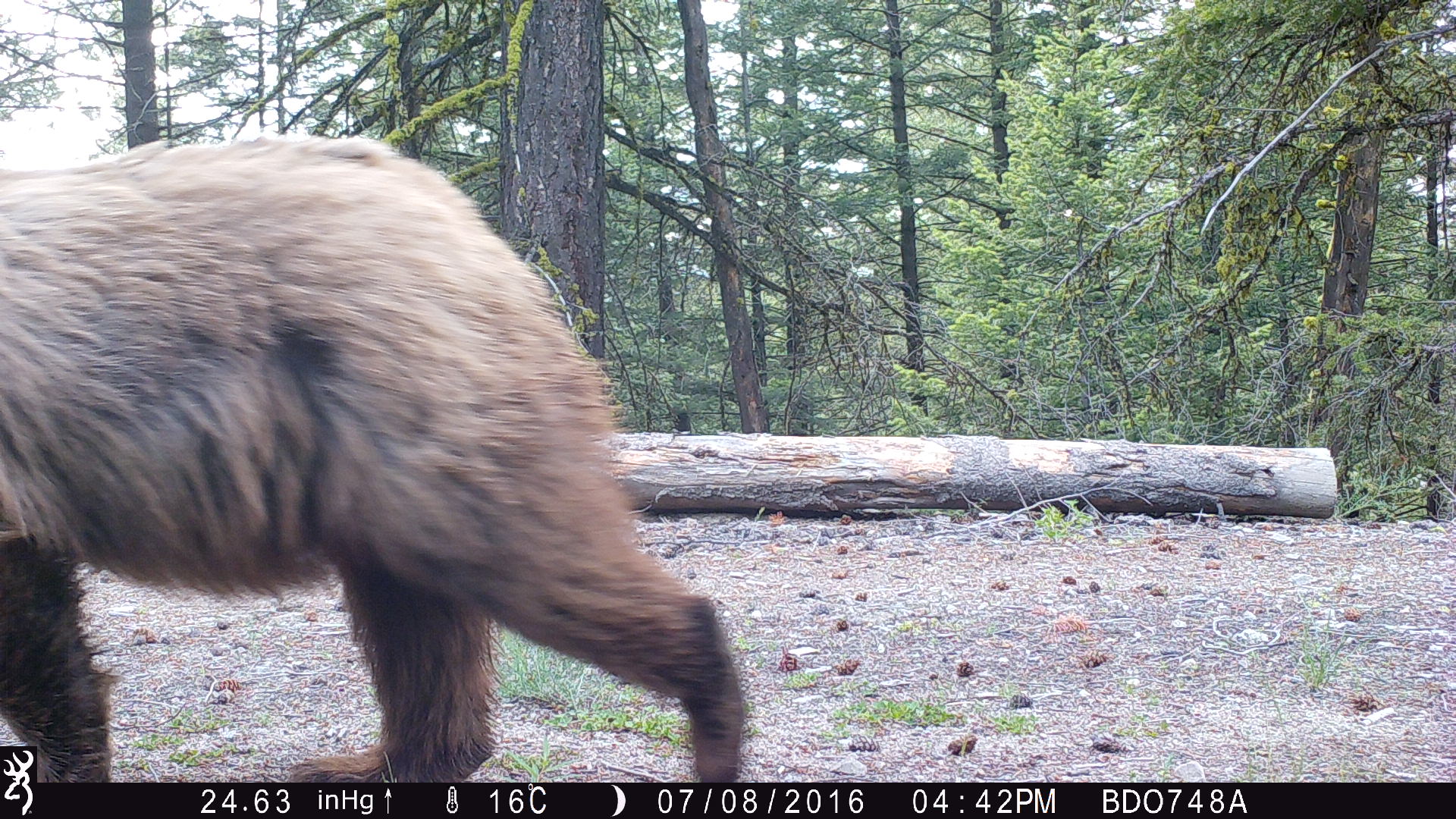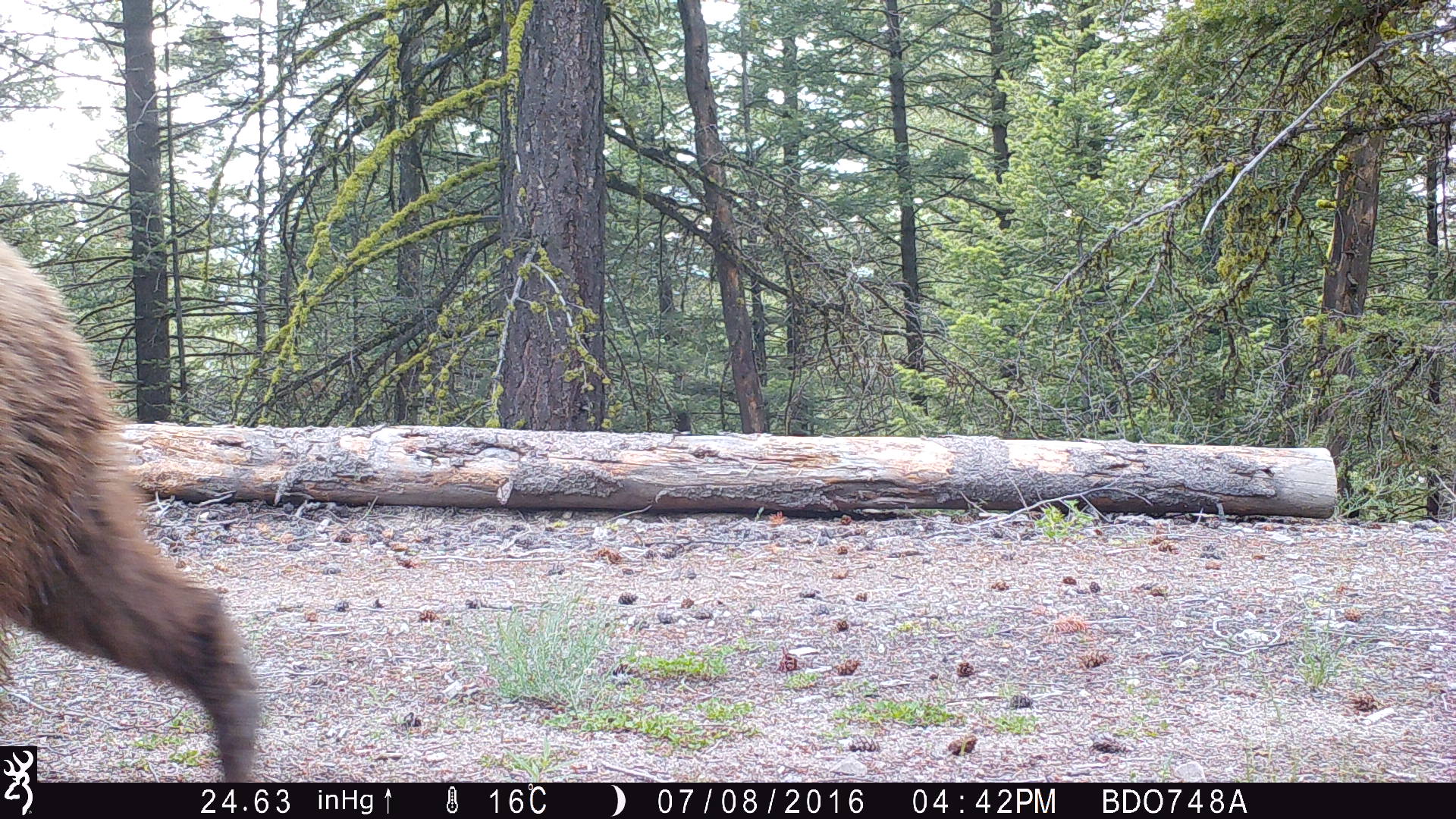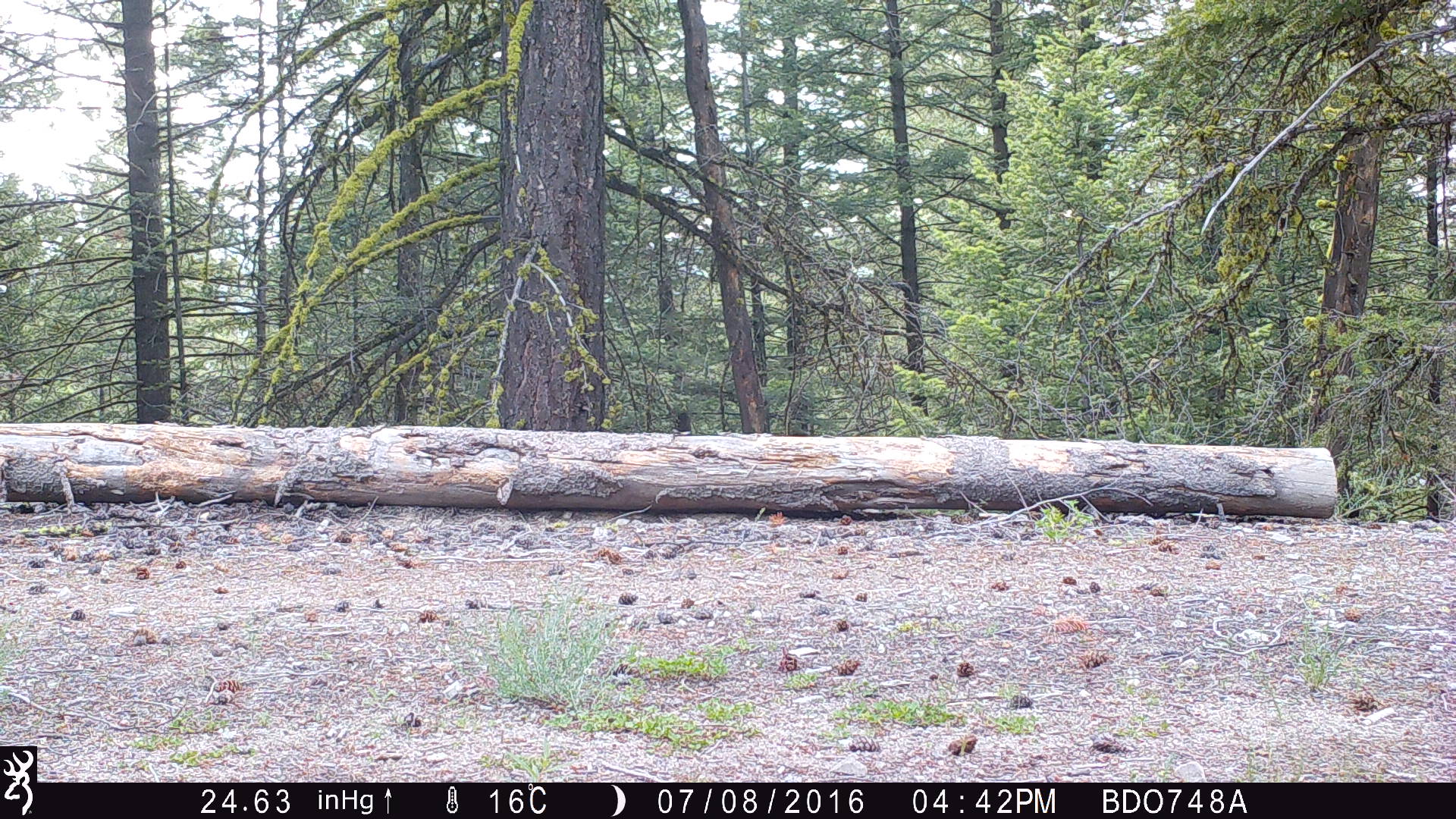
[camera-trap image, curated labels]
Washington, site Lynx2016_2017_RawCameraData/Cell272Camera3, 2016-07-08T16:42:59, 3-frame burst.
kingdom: Animalia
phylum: Chordata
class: Mammalia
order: Carnivora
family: Ursidae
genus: Ursus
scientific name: Ursus americanus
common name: american black bear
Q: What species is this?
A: Ursus americanus (american black bear).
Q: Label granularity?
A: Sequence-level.